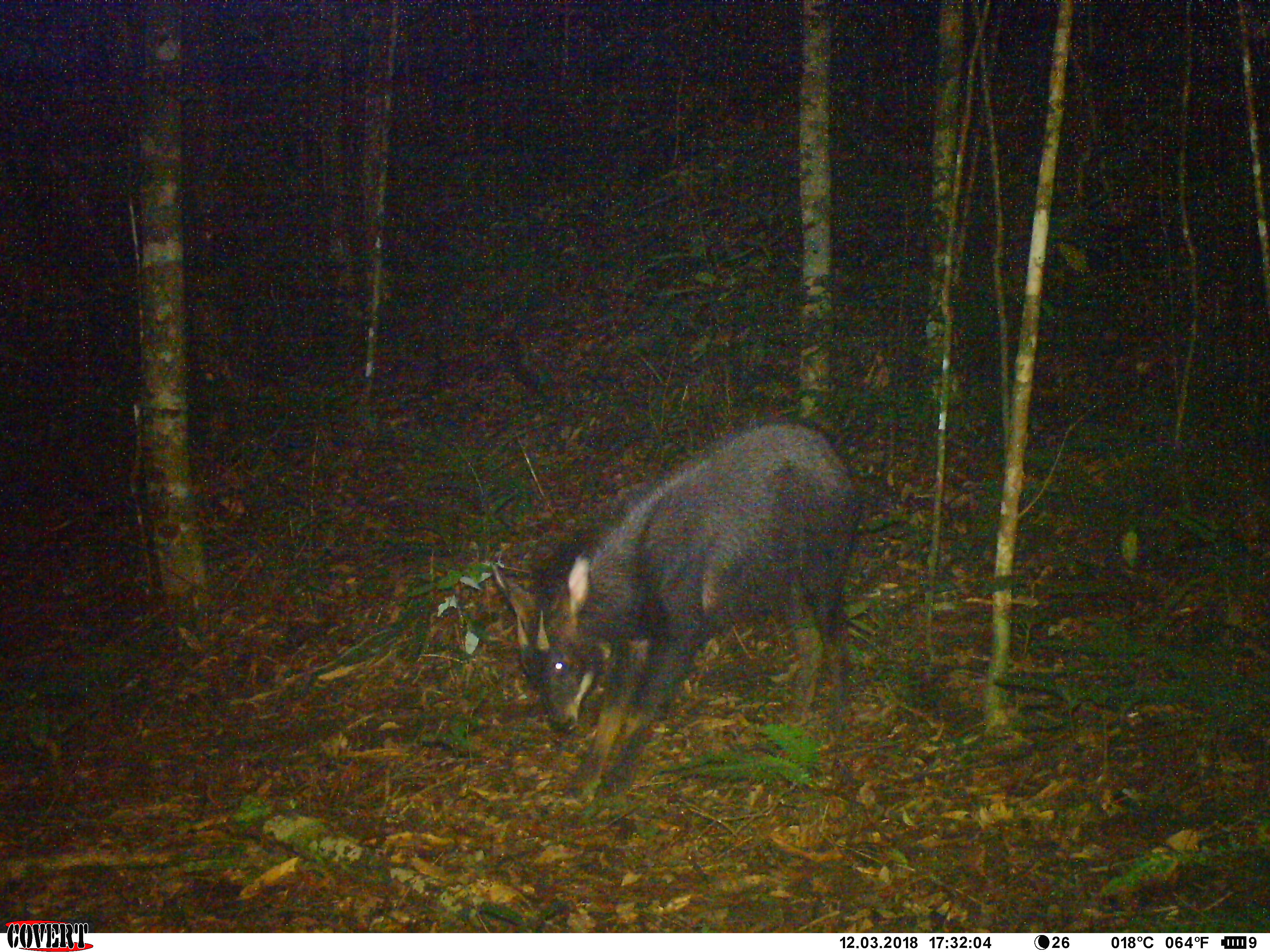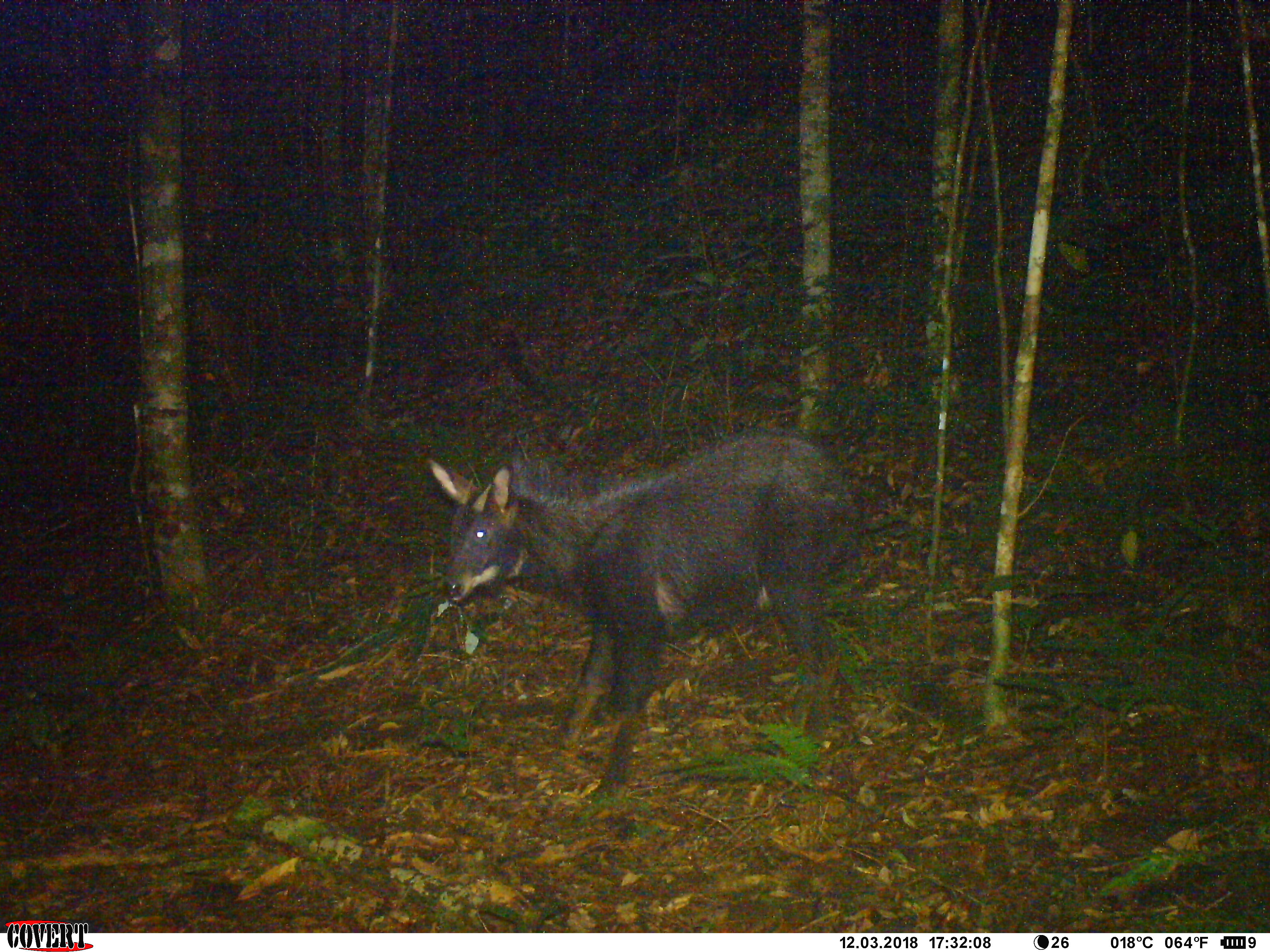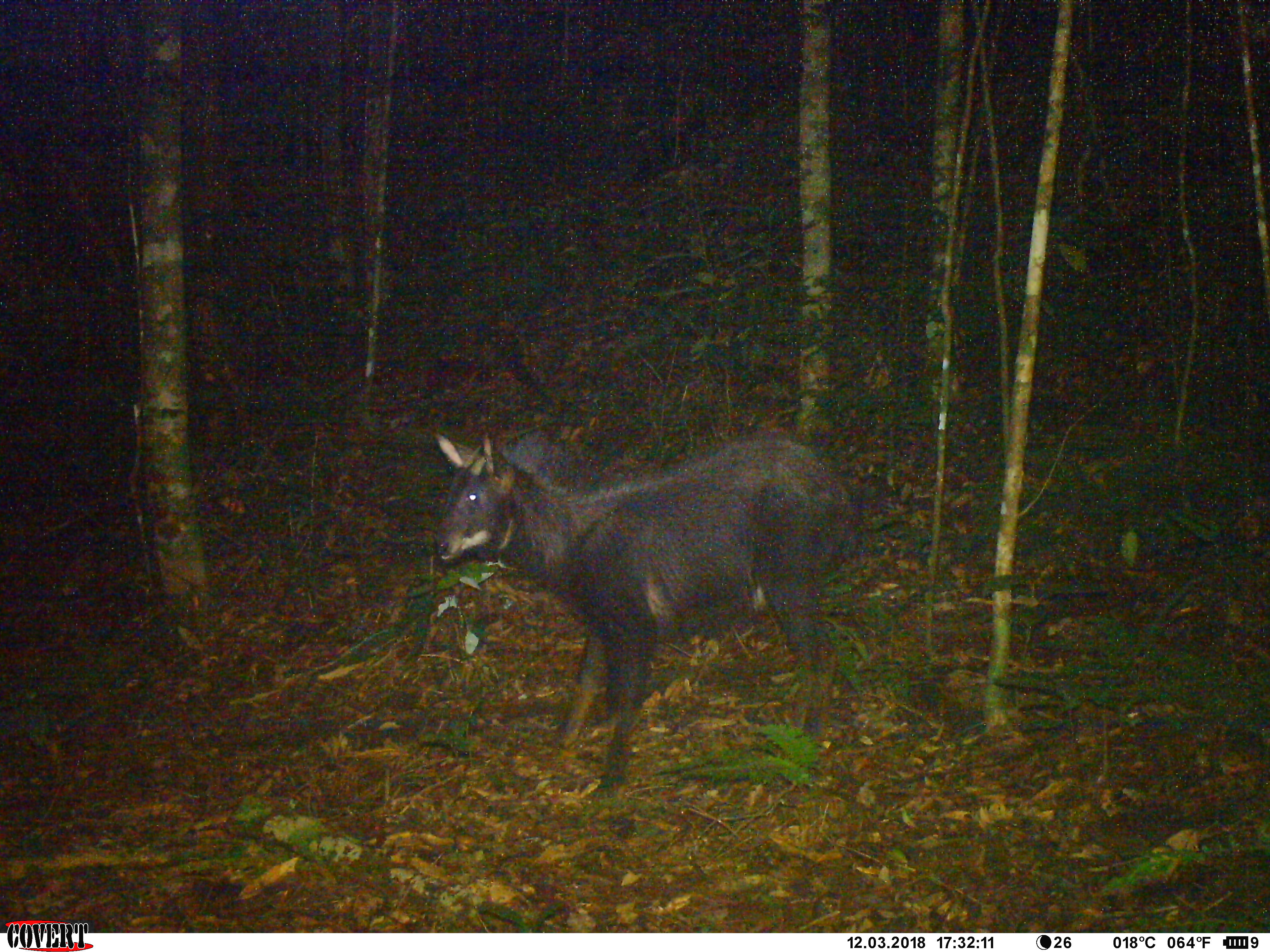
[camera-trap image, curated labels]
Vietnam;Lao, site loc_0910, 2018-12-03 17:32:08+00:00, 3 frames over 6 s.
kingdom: Animalia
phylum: Chordata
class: Mammalia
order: Artiodactyla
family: Bovidae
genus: Capricornis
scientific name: Capricornis sumatraensis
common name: chinese serow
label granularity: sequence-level